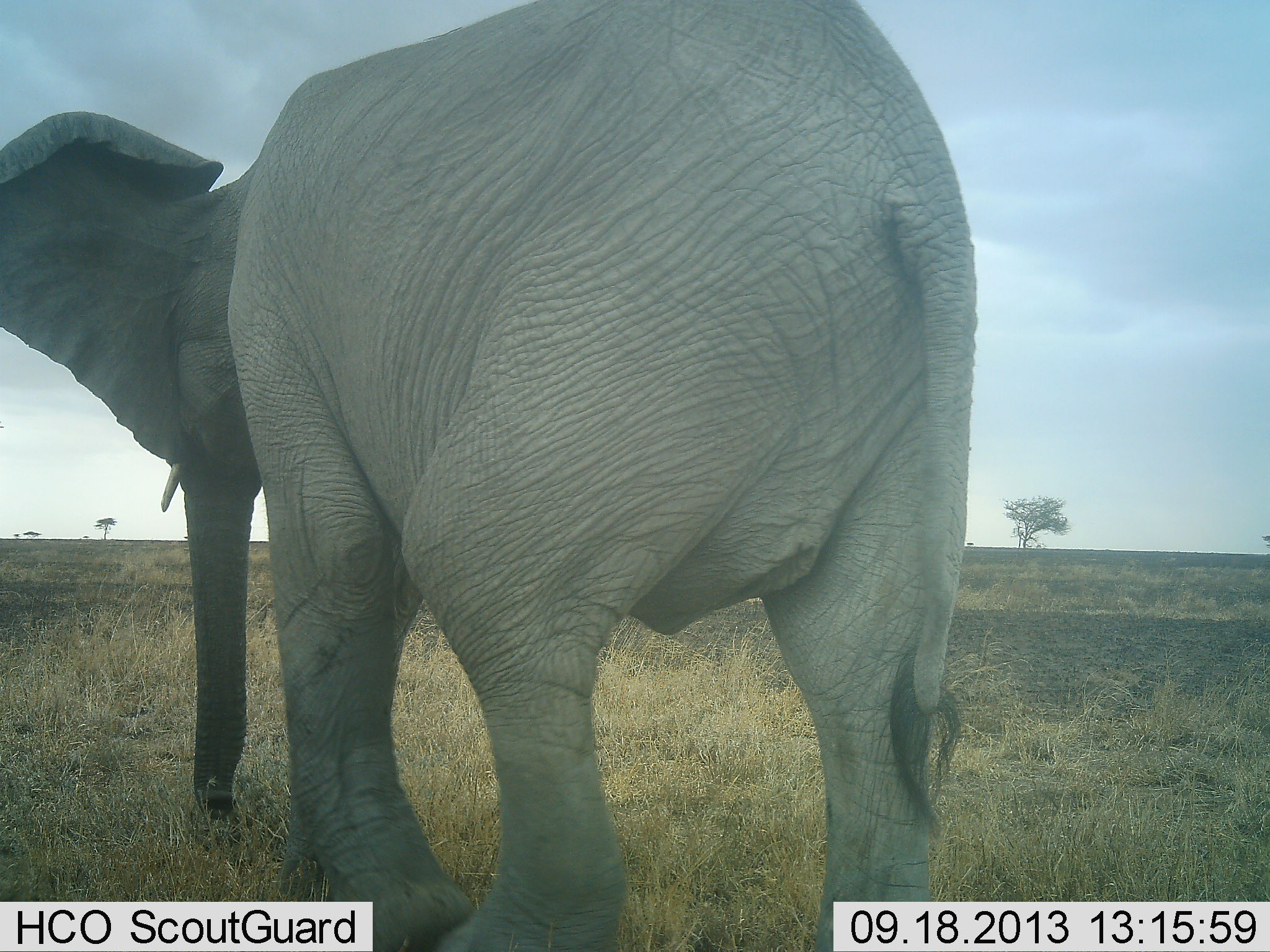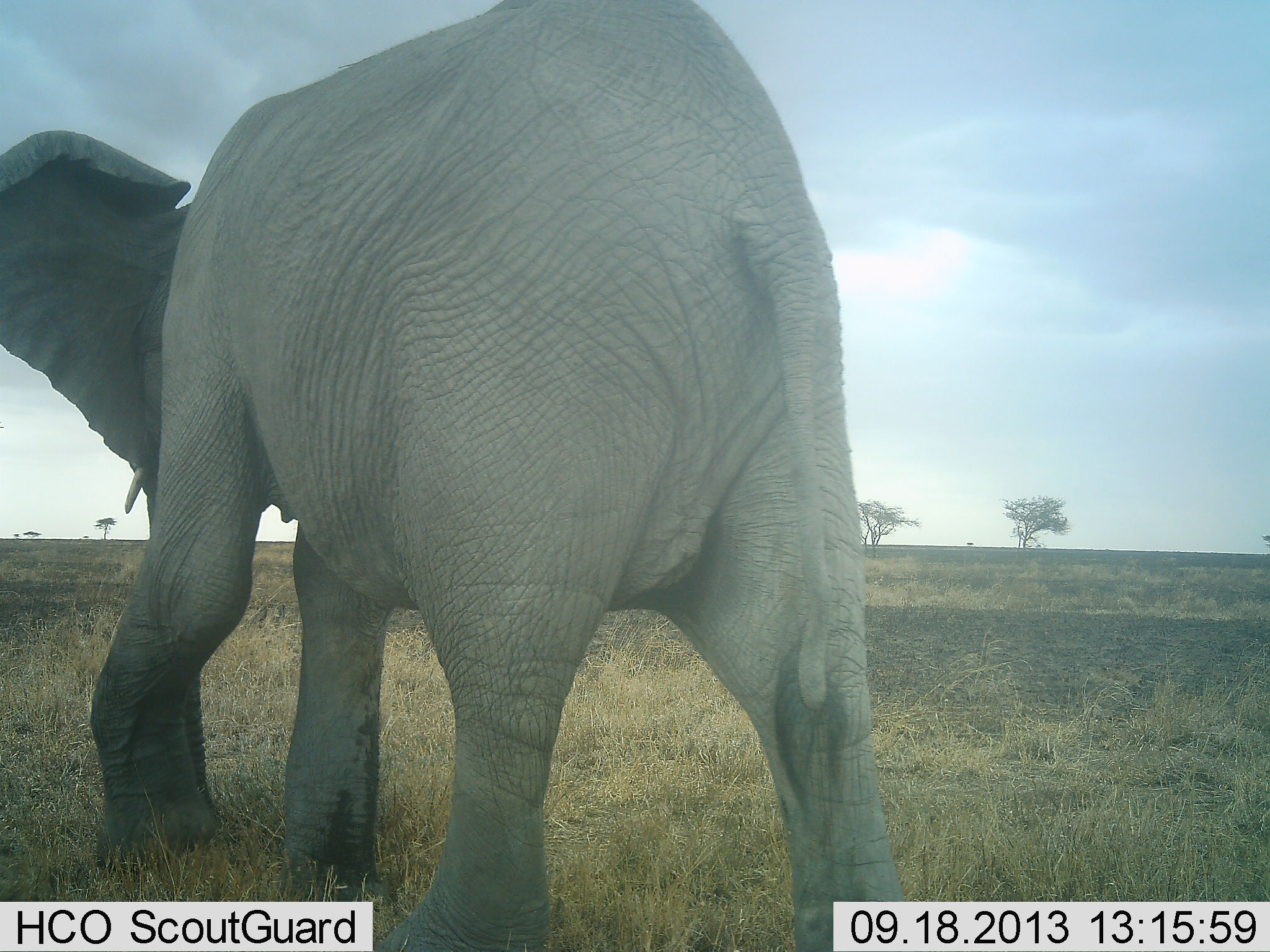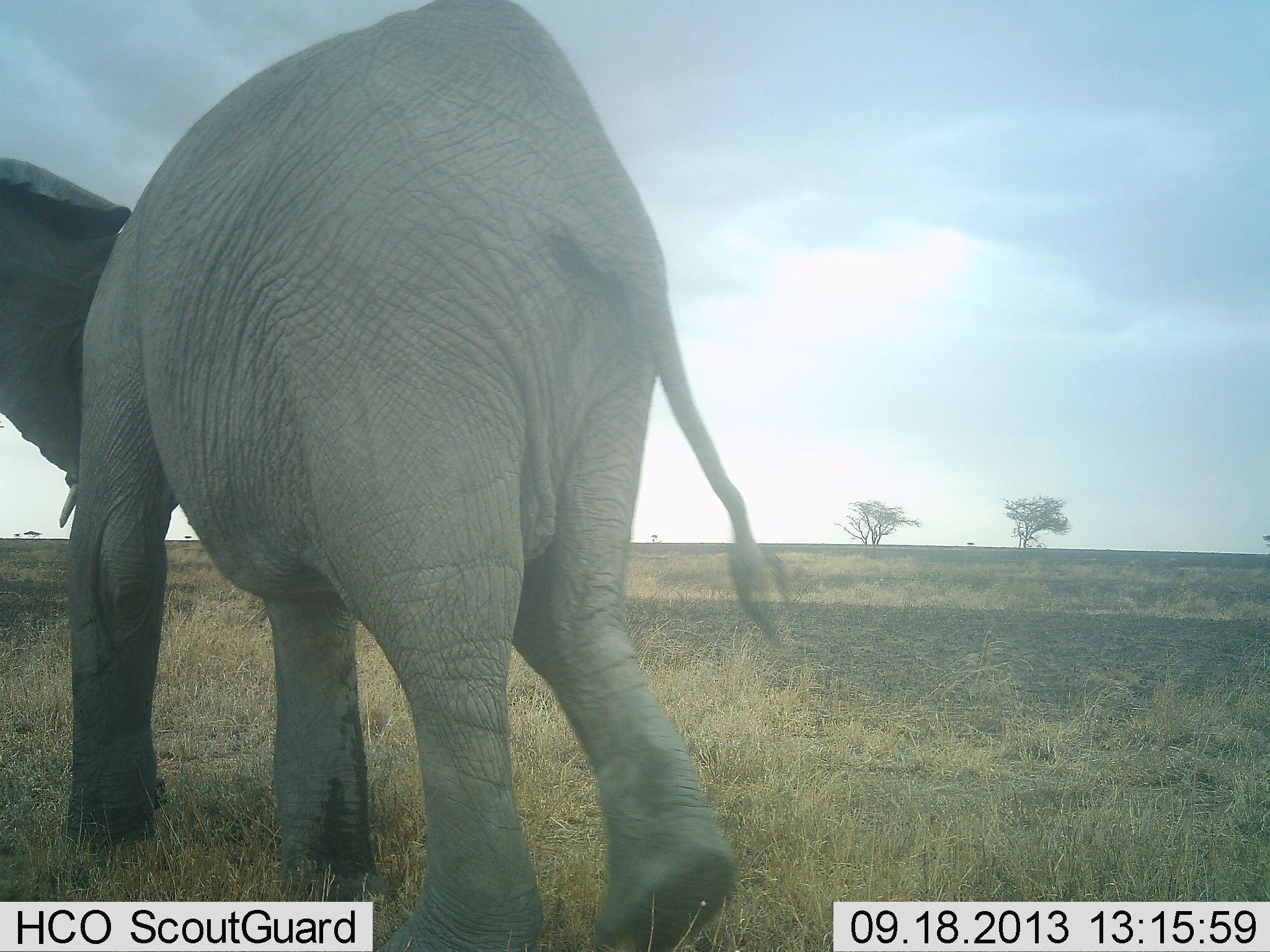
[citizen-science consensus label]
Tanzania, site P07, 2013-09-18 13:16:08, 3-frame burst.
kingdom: Animalia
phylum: Chordata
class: Mammalia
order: Proboscidea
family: Elephantidae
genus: Loxodonta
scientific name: Loxodonta africana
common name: african bush elephant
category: elephant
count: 1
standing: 0%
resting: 0%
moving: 100%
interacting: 0%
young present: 0%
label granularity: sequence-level